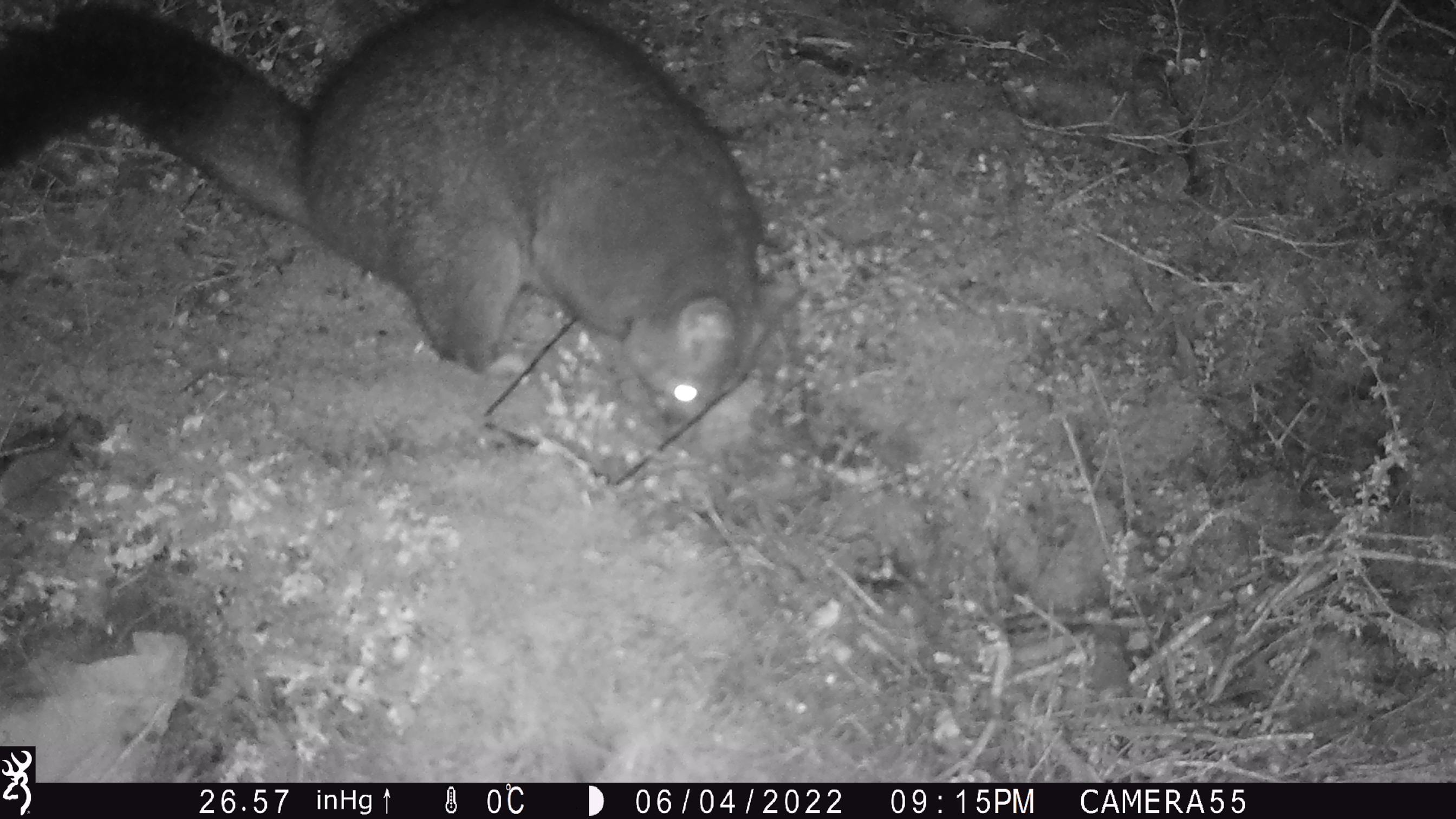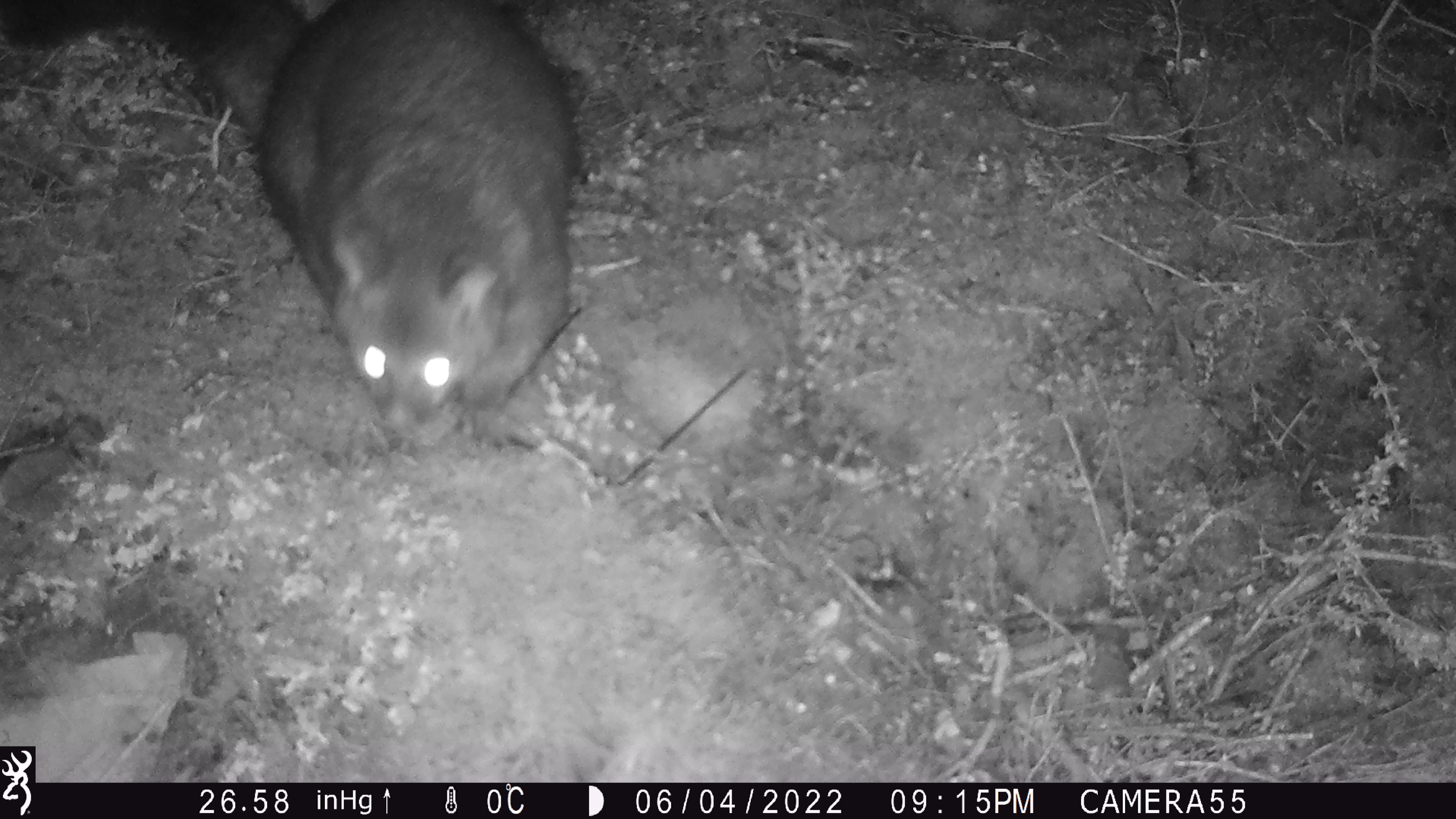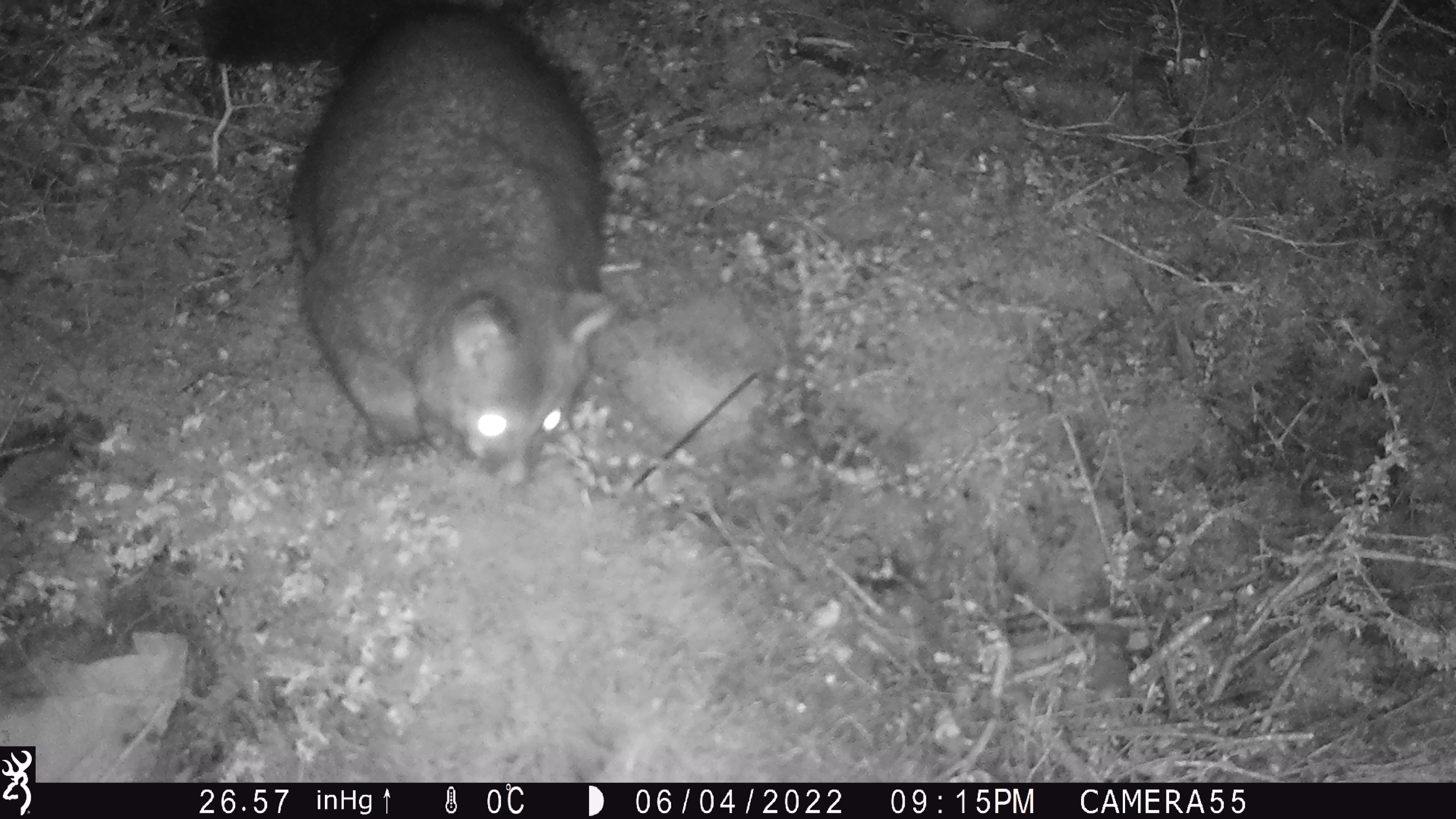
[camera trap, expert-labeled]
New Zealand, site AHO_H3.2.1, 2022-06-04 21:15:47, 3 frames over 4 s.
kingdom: Animalia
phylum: Chordata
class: Mammalia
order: Diprotodontia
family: Phalangeridae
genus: Trichosurus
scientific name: Trichosurus vulpecula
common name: common brushtail possum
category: possum